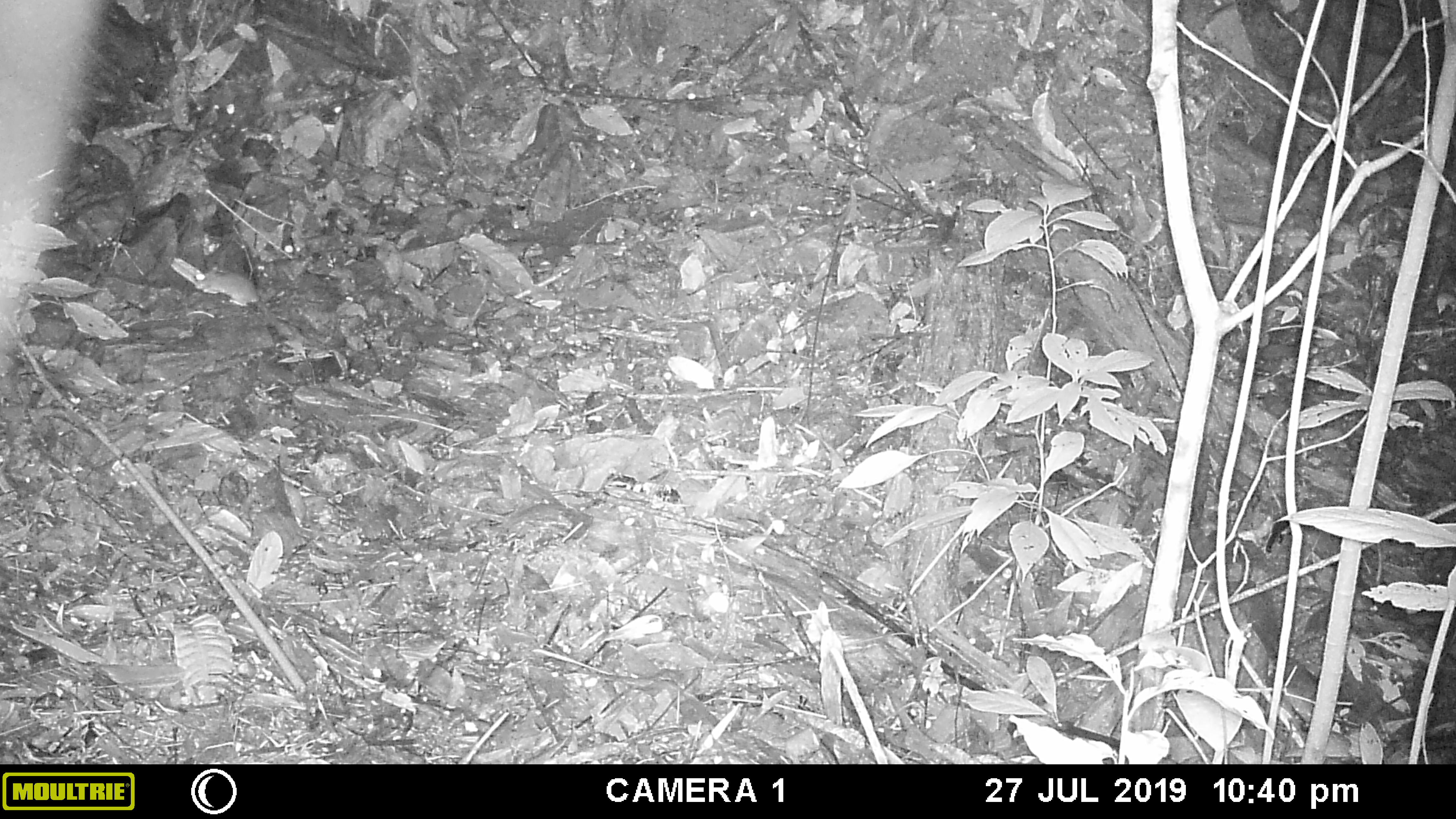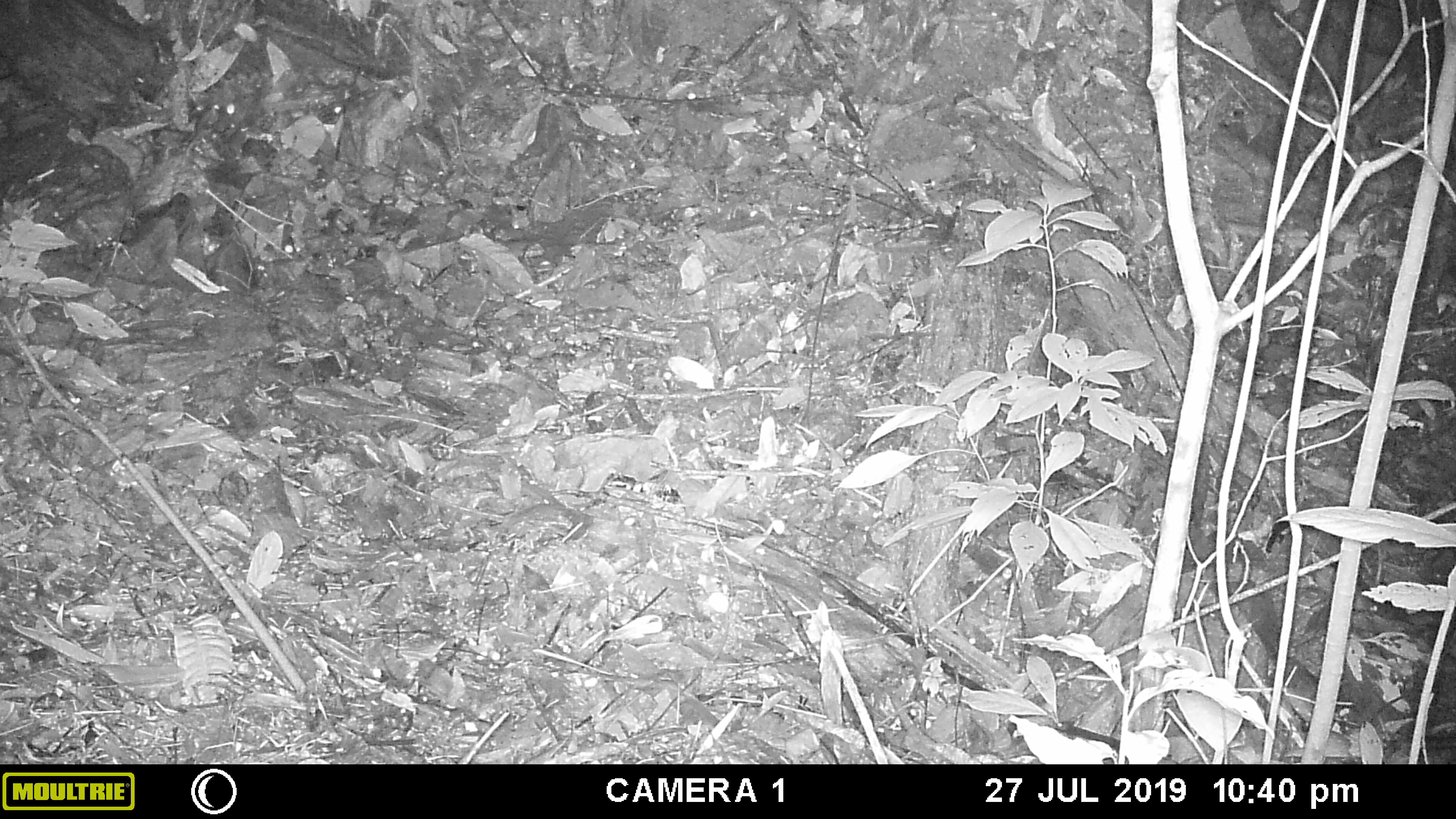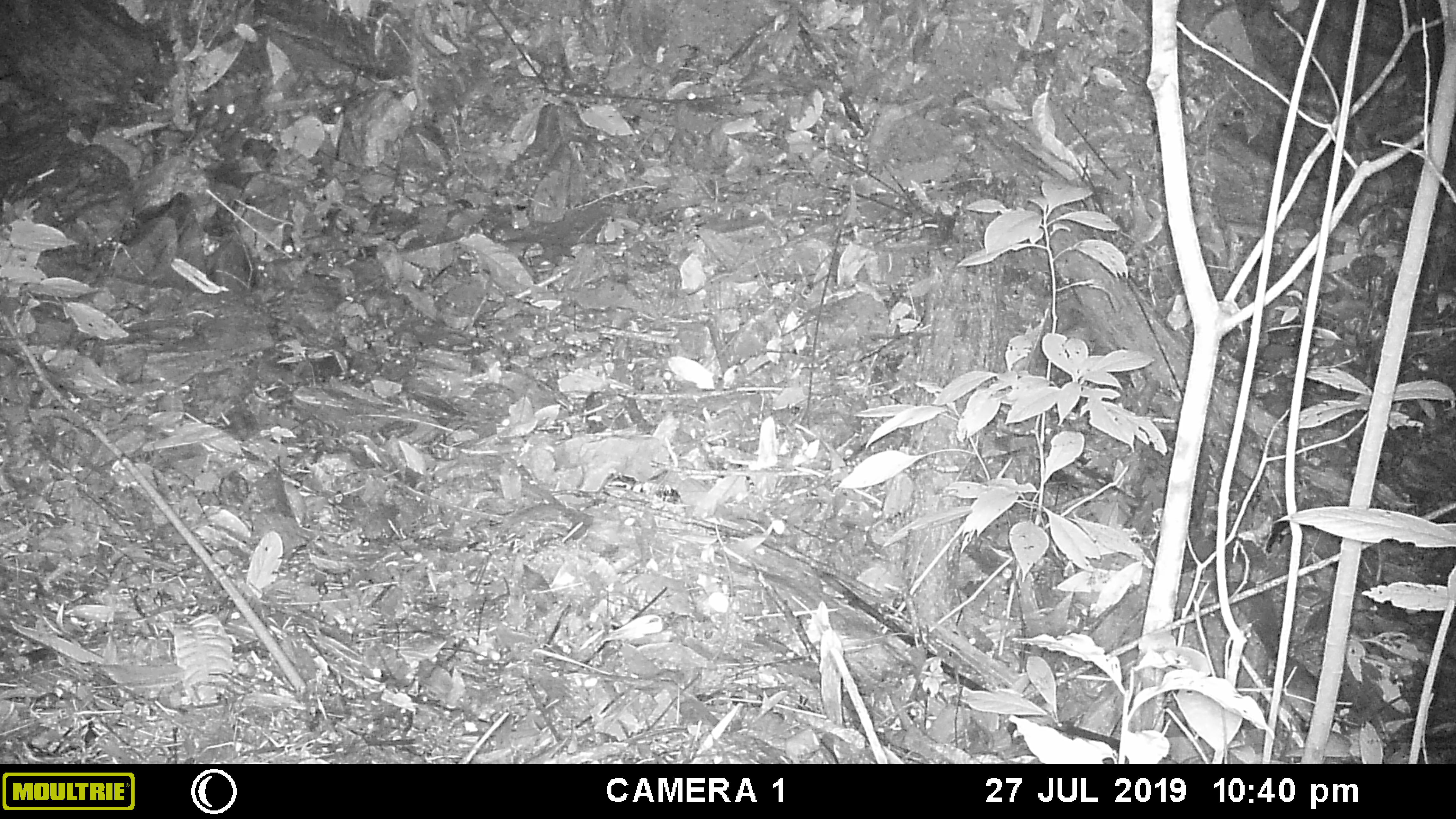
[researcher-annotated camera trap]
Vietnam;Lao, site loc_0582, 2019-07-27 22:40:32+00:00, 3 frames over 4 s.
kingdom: Animalia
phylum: Chordata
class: Mammalia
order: Rodentia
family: Muridae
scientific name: Muridae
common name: old-world mice and rats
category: unidentified murid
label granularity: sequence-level